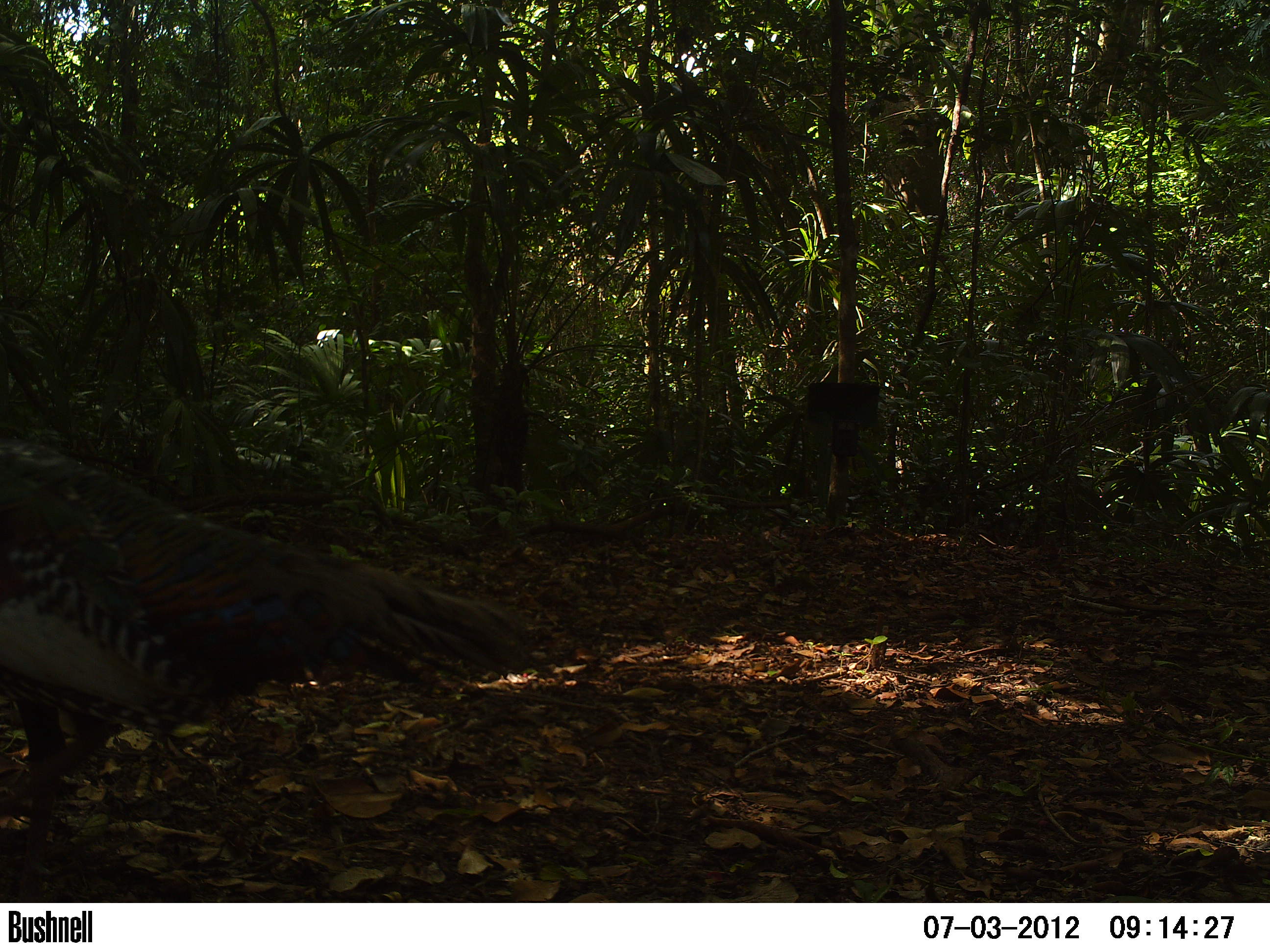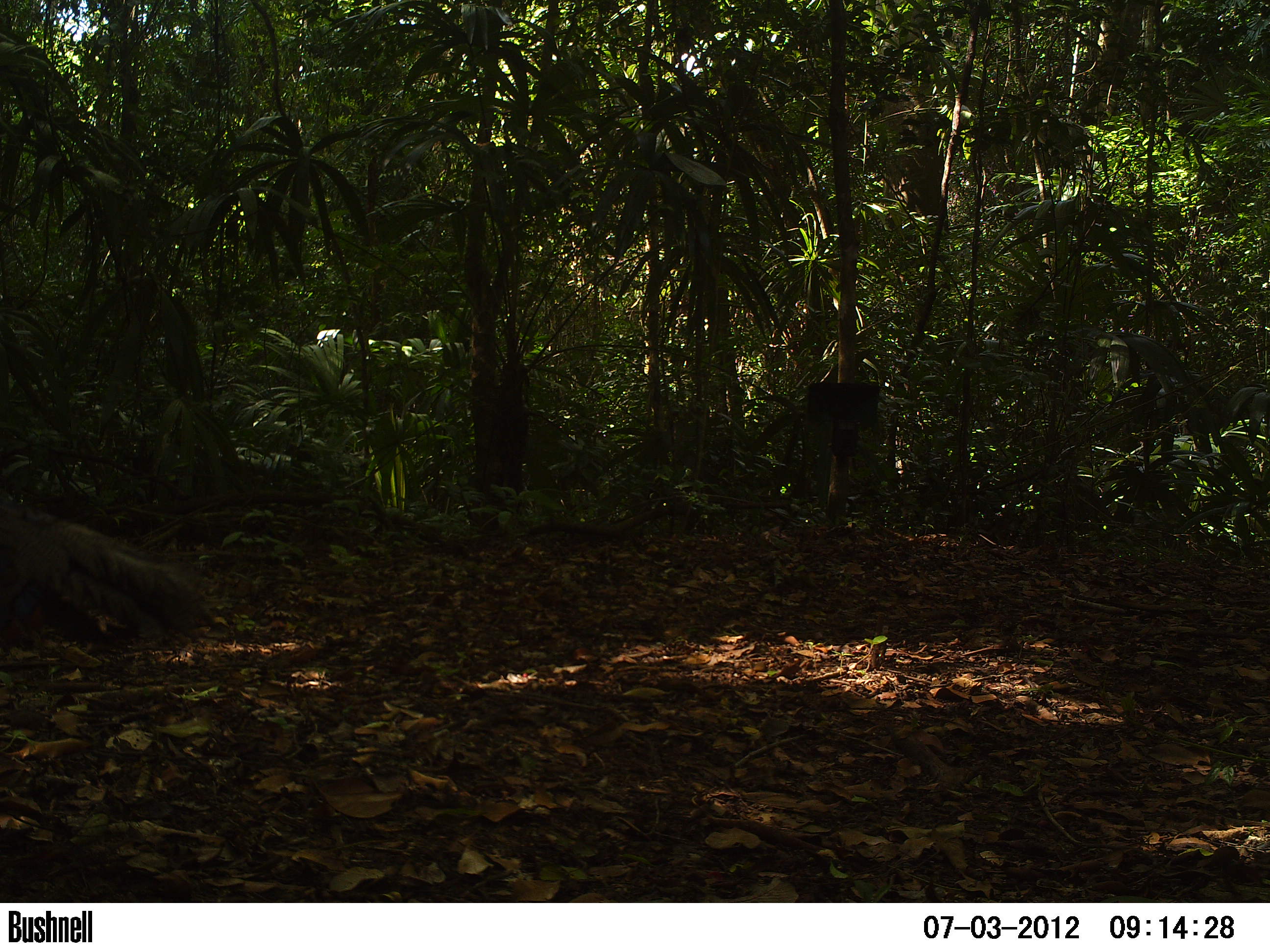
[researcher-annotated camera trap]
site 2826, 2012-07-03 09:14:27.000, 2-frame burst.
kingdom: Animalia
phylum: Chordata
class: Aves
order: Galliformes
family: Phasianidae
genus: Meleagris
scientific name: Meleagris ocellata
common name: ocellated turkey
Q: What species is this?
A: Meleagris ocellata (ocellated turkey).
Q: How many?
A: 1.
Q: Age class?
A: Adult.